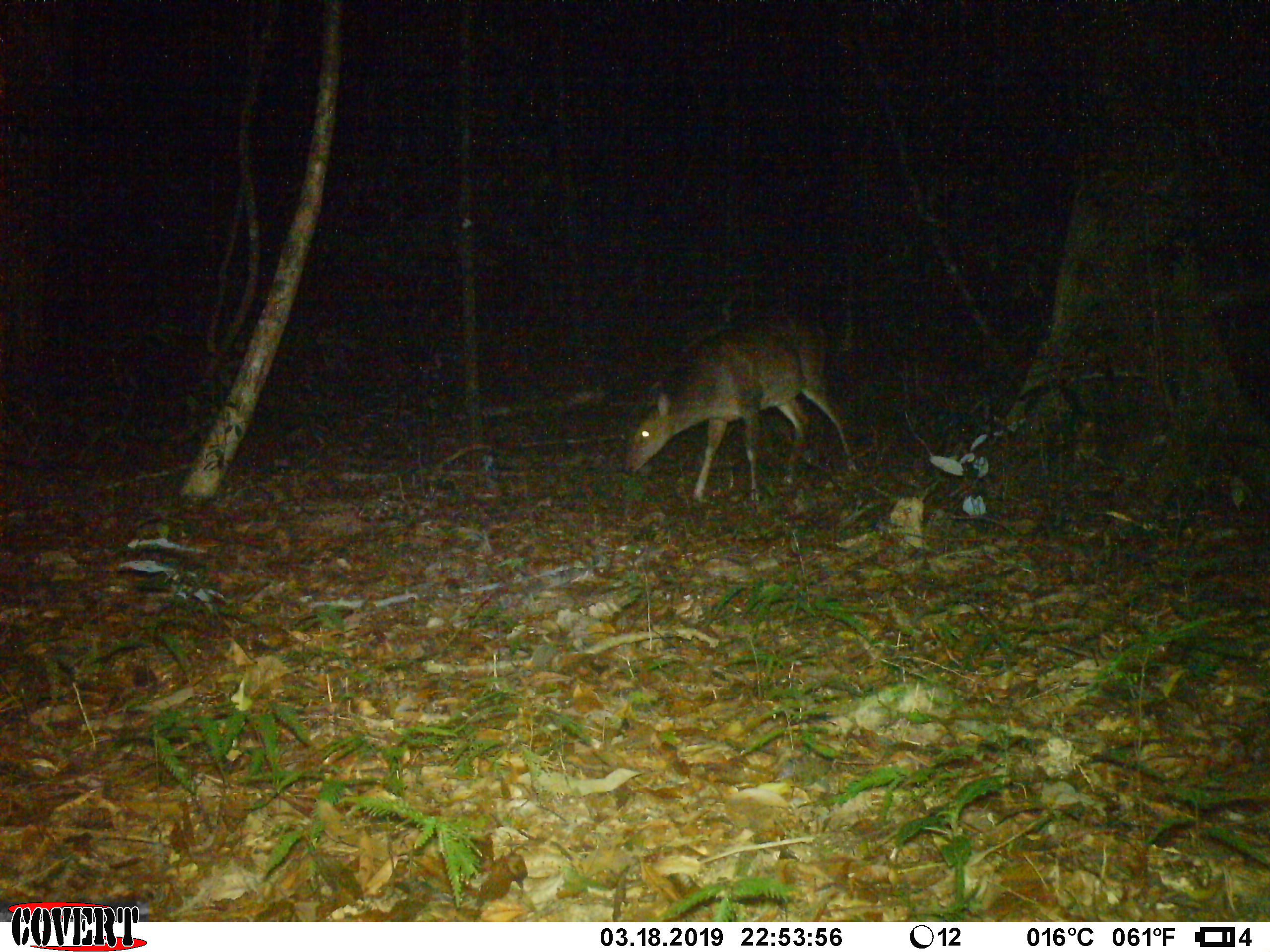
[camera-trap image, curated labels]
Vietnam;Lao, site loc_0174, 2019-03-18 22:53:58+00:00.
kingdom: Animalia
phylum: Chordata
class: Mammalia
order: Artiodactyla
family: Cervidae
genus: Muntiacus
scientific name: Muntiacus vuquangensis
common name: large-antlered muntjac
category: large antlered muntjac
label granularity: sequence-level